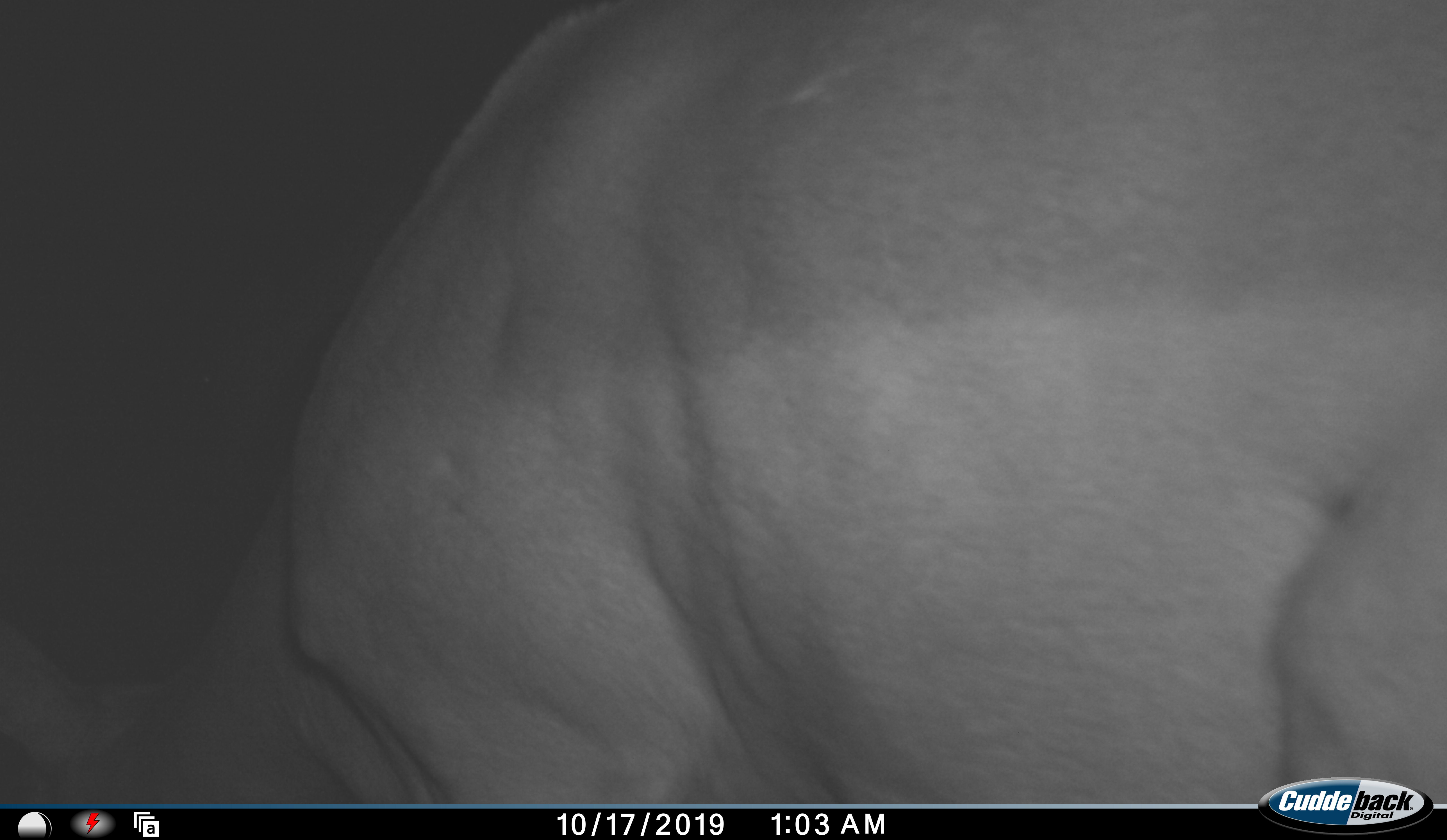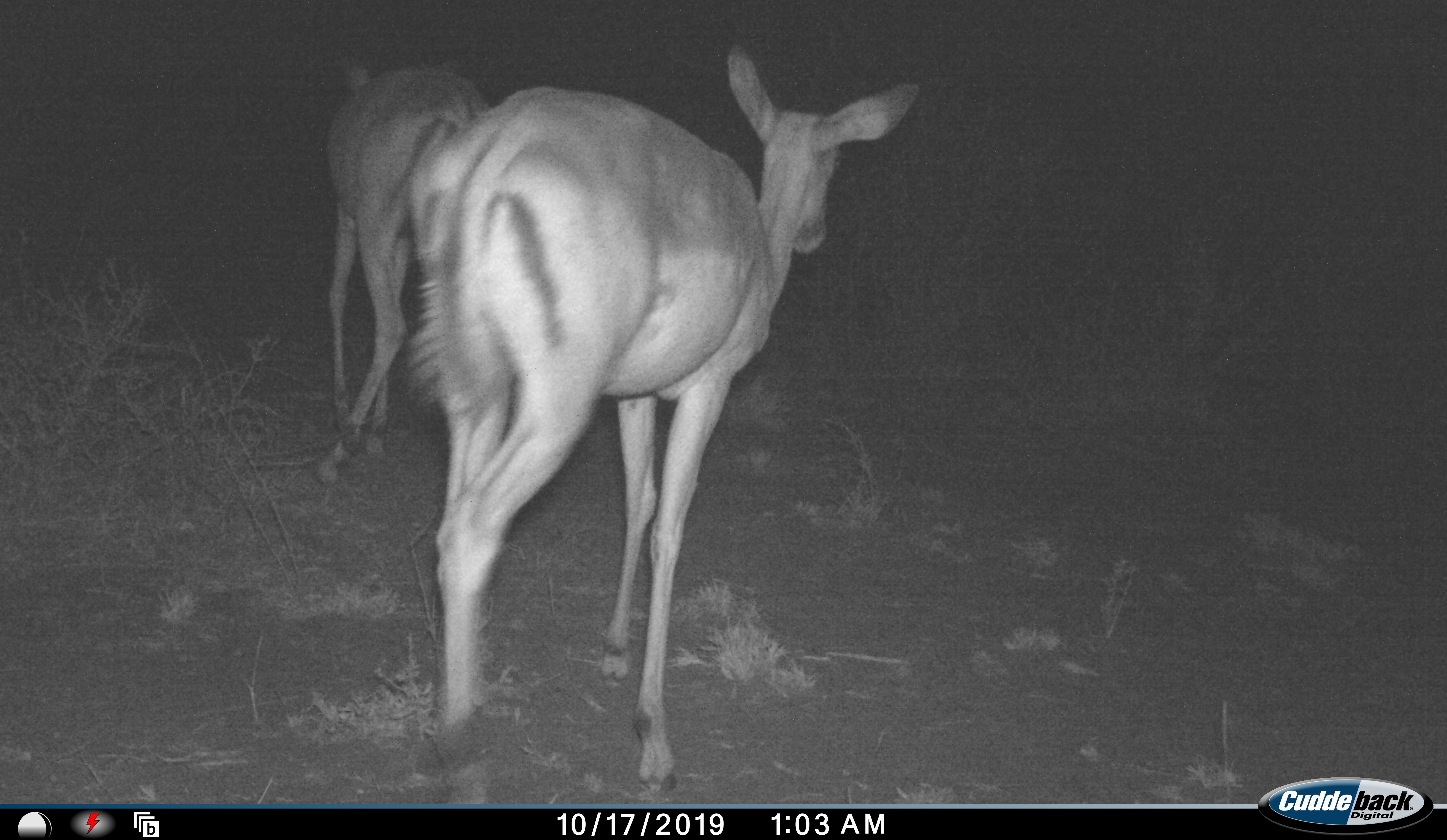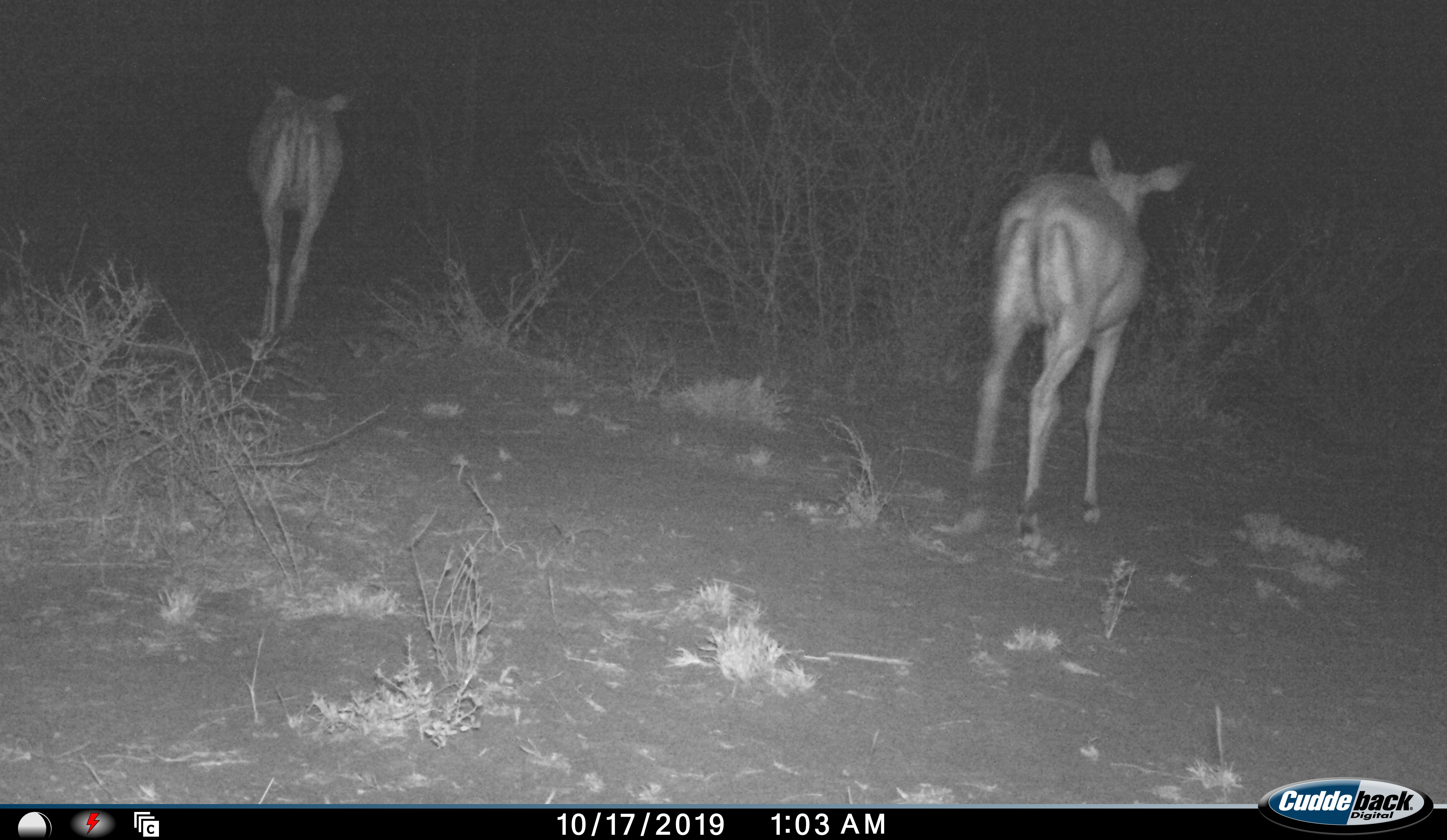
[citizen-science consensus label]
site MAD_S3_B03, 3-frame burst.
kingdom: Animalia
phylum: Chordata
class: Mammalia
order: Artiodactyla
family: Bovidae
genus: Aepyceros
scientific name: Aepyceros melampus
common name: impala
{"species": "impala (Aepyceros melampus)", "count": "2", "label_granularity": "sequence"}